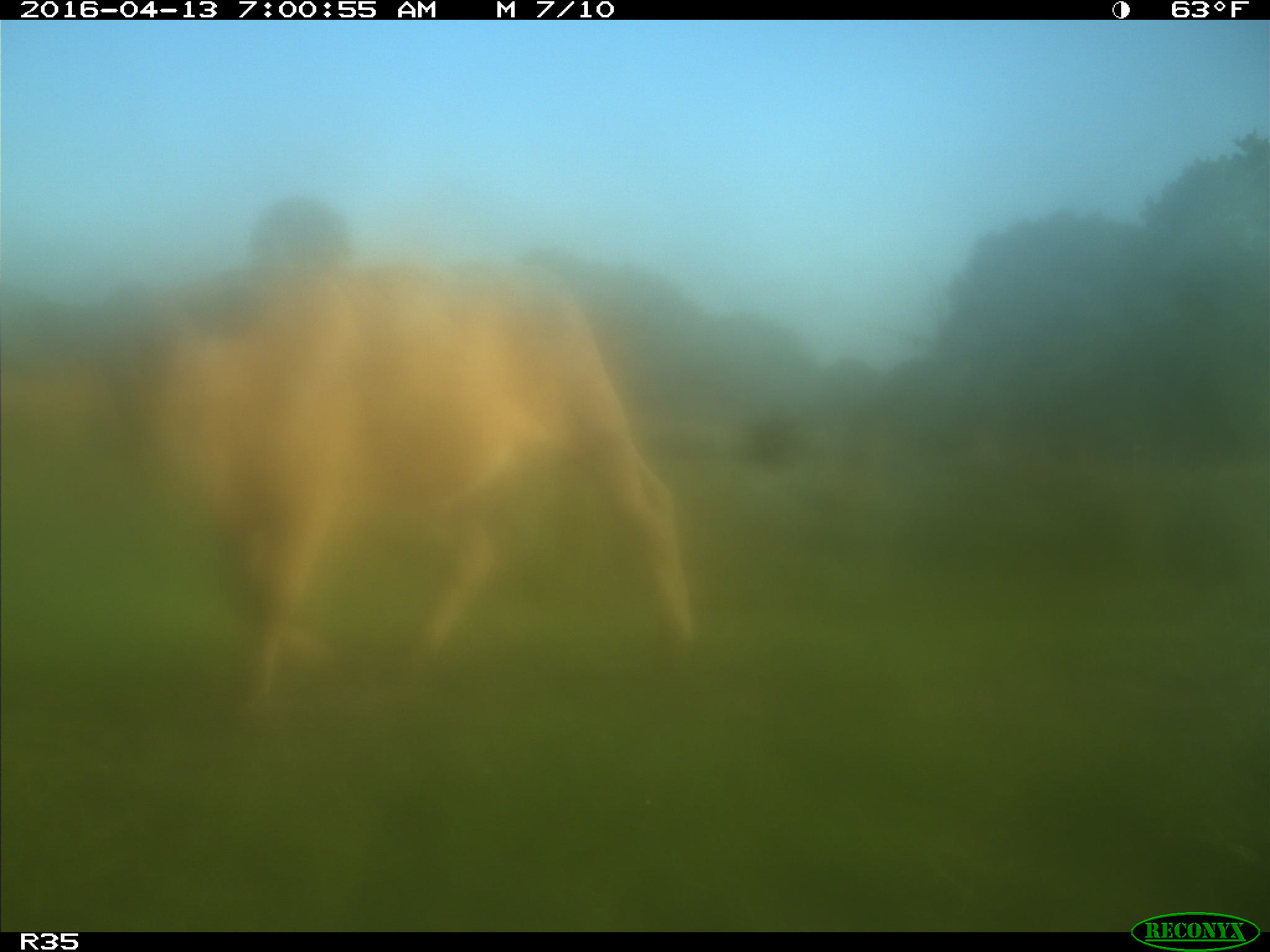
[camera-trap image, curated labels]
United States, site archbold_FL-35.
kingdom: Animalia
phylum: Chordata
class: Mammalia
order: Artiodactyla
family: Bovidae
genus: Bos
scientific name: Bos taurus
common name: domestic cow